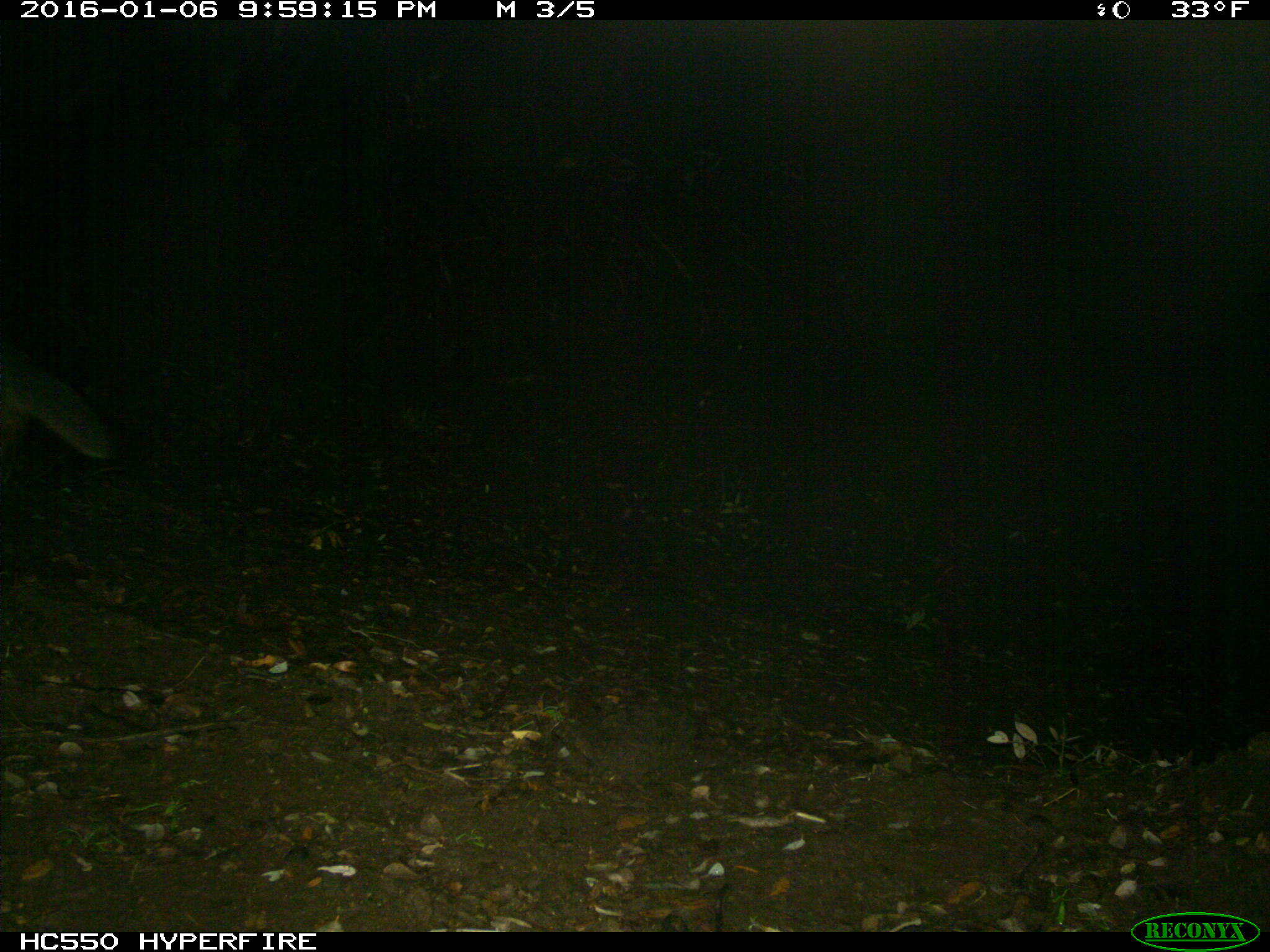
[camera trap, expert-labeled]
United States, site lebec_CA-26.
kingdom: Animalia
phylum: Chordata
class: Mammalia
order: Carnivora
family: Canidae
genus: Urocyon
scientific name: Urocyon cinereoargenteus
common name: gray fox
Urocyon cinereoargenteus (gray fox).